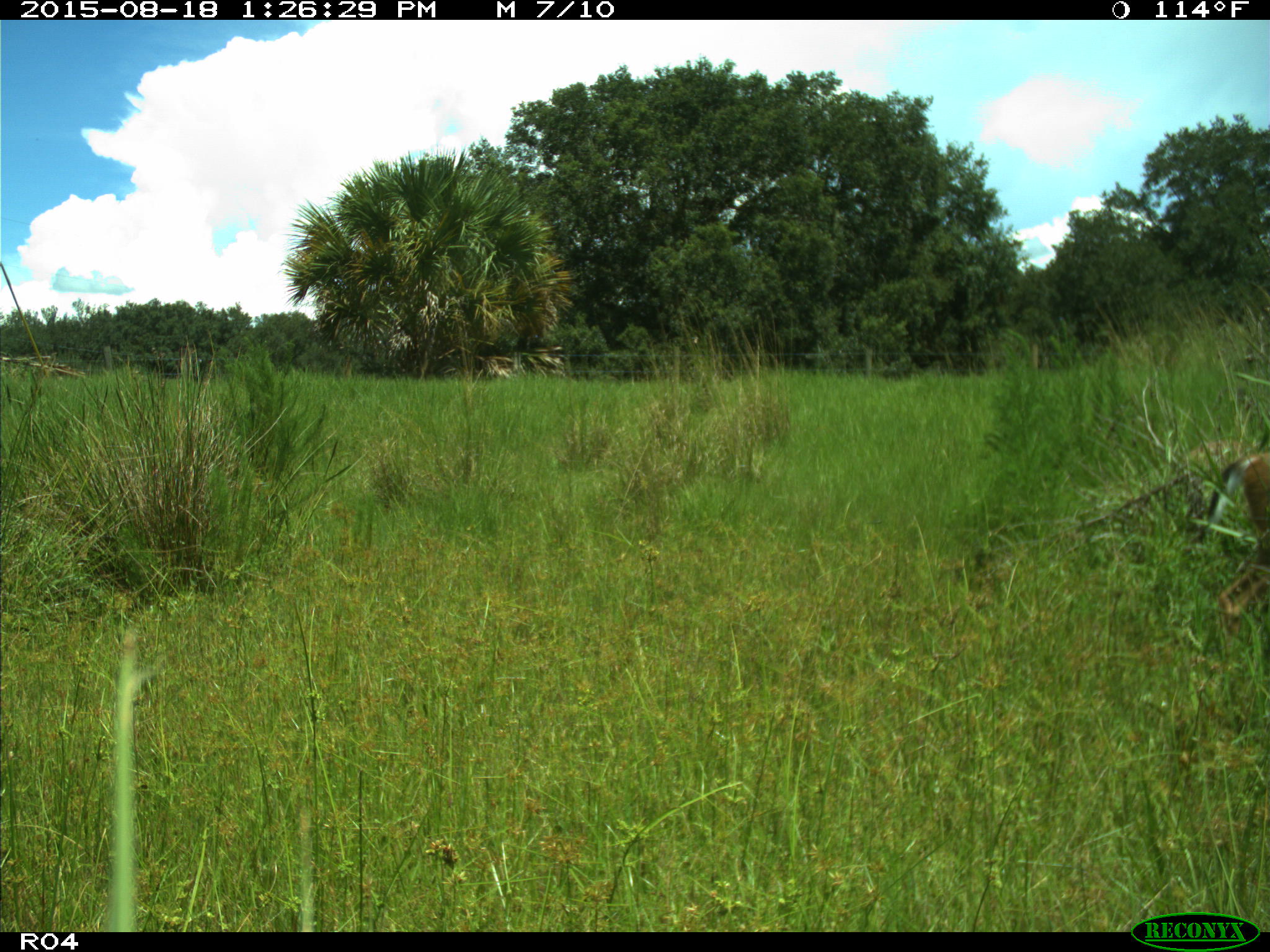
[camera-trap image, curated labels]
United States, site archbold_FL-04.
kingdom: Animalia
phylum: Chordata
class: Mammalia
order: Artiodactyla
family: Cervidae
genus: Odocoileus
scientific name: Odocoileus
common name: deer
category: unidentified deer